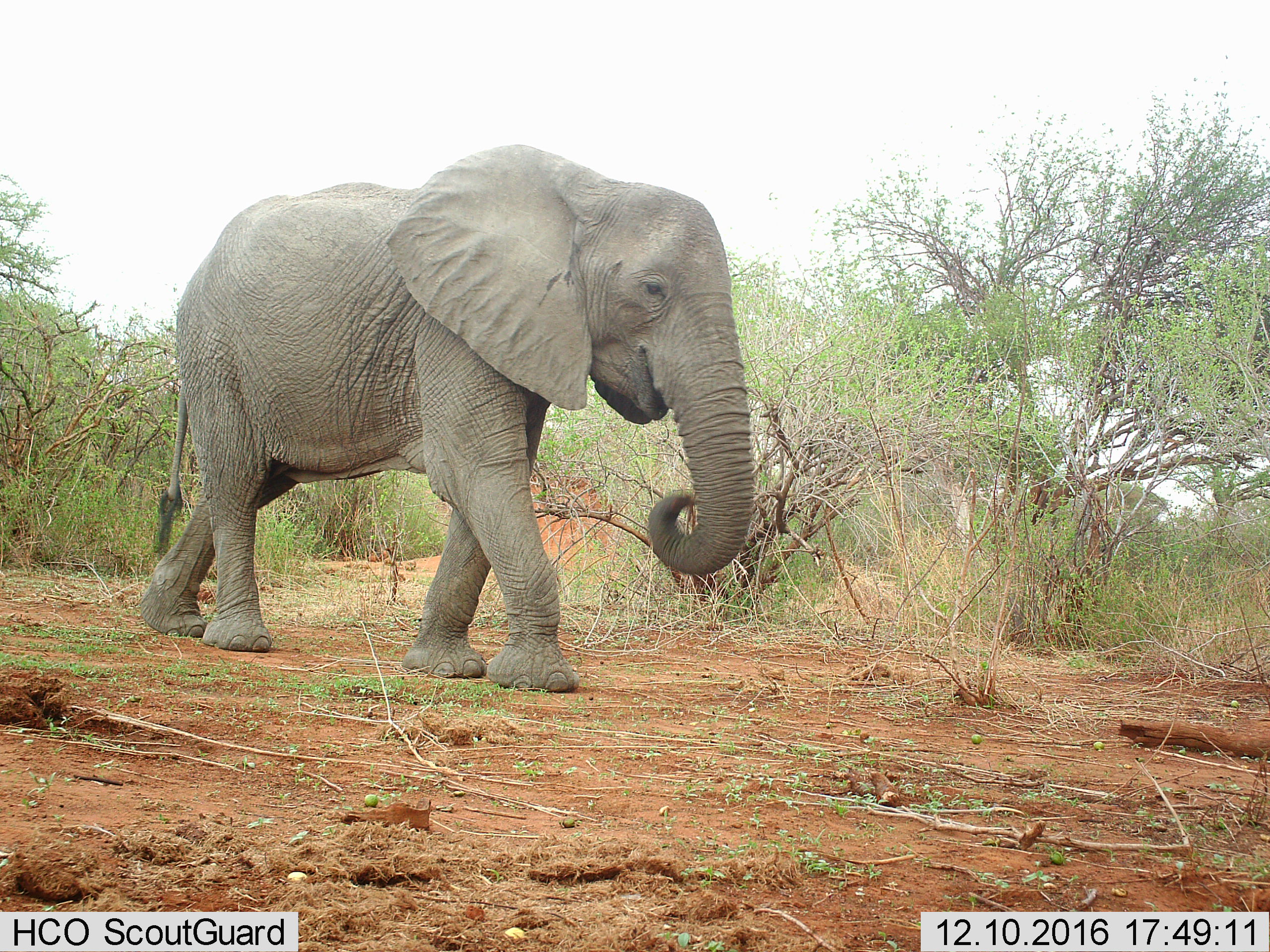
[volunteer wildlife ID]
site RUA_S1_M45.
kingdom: Animalia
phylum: Chordata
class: Mammalia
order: Proboscidea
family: Elephantidae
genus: Loxodonta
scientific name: Loxodonta africana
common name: african bush elephant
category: elephant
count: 1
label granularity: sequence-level